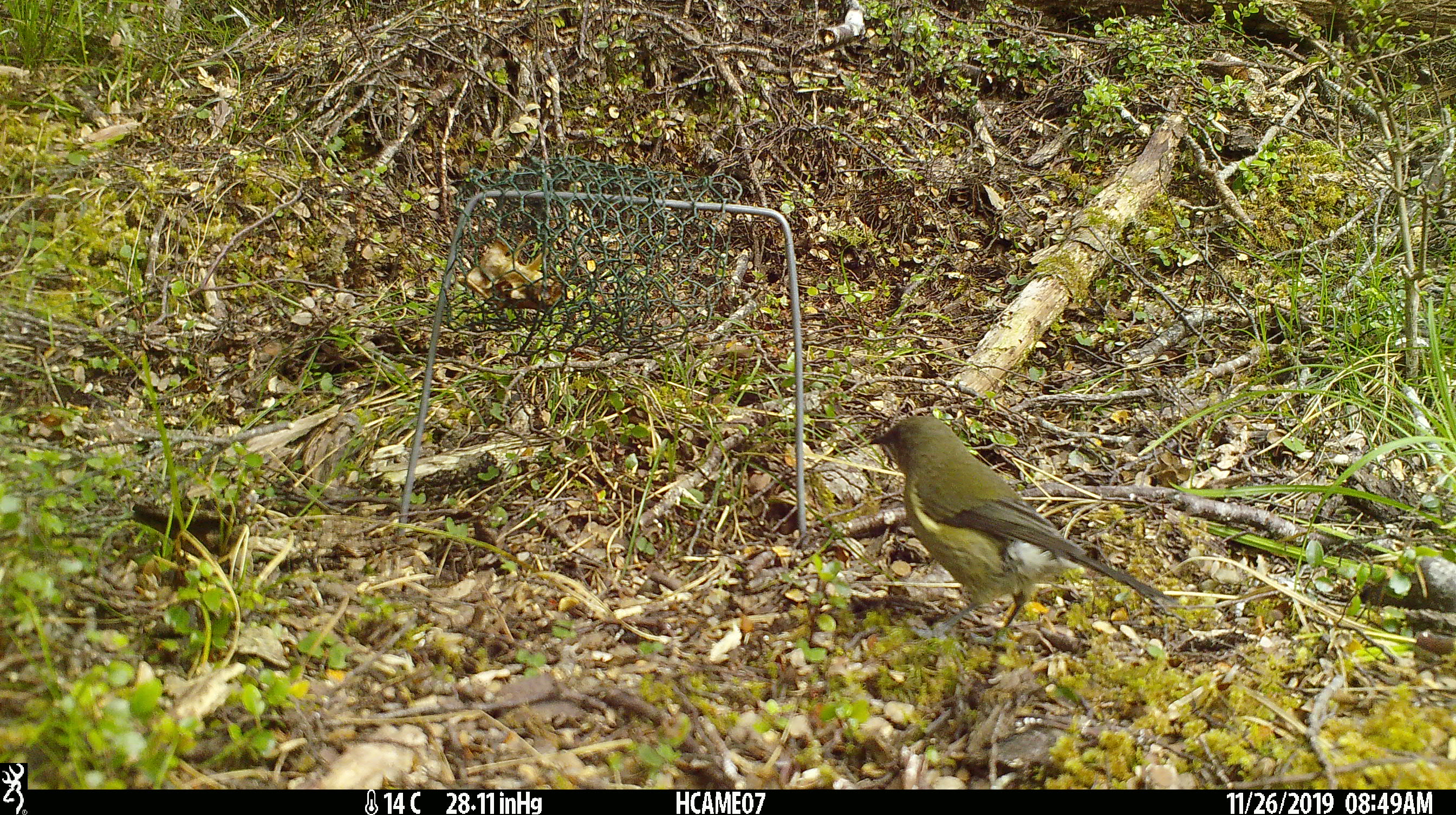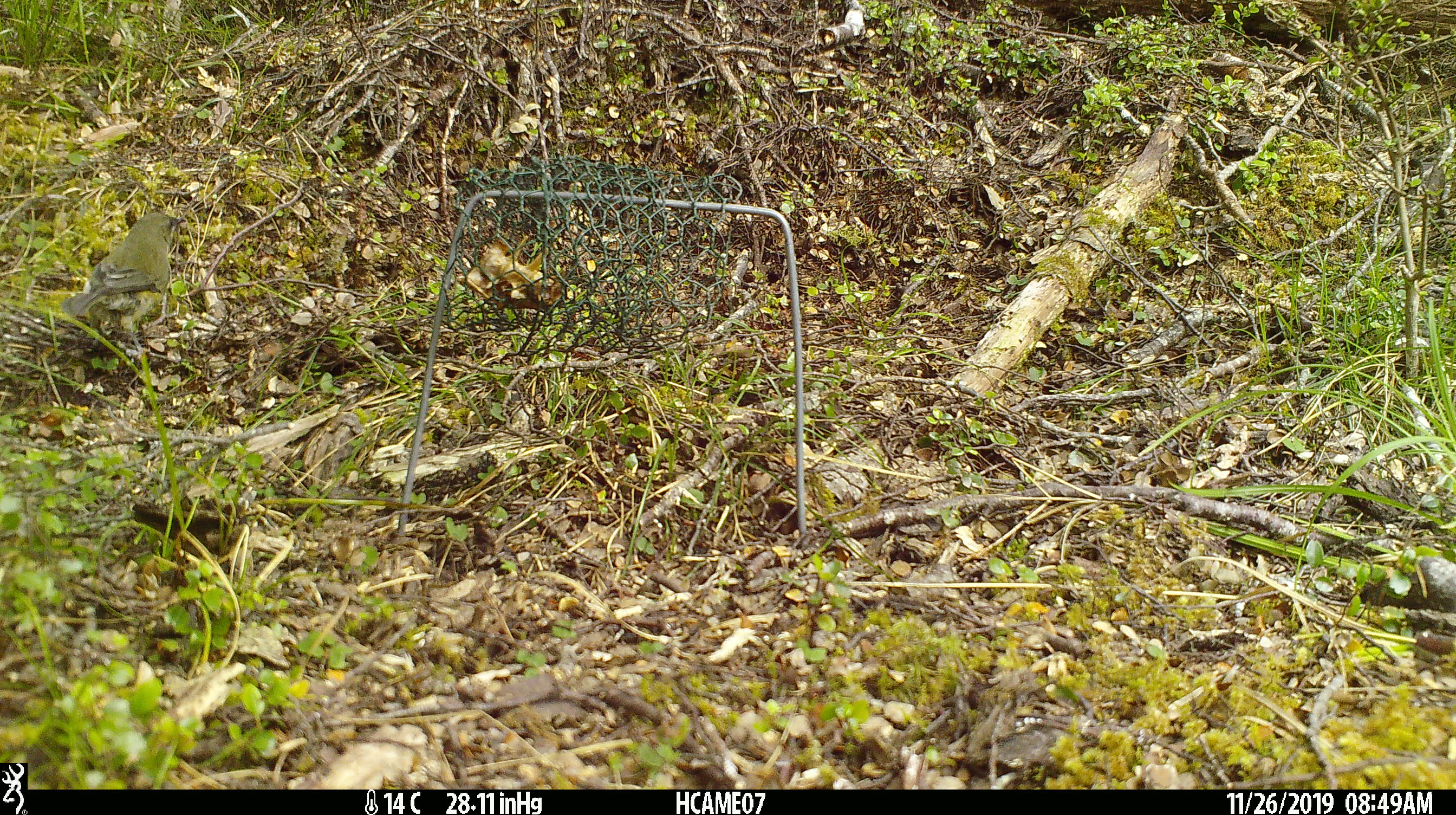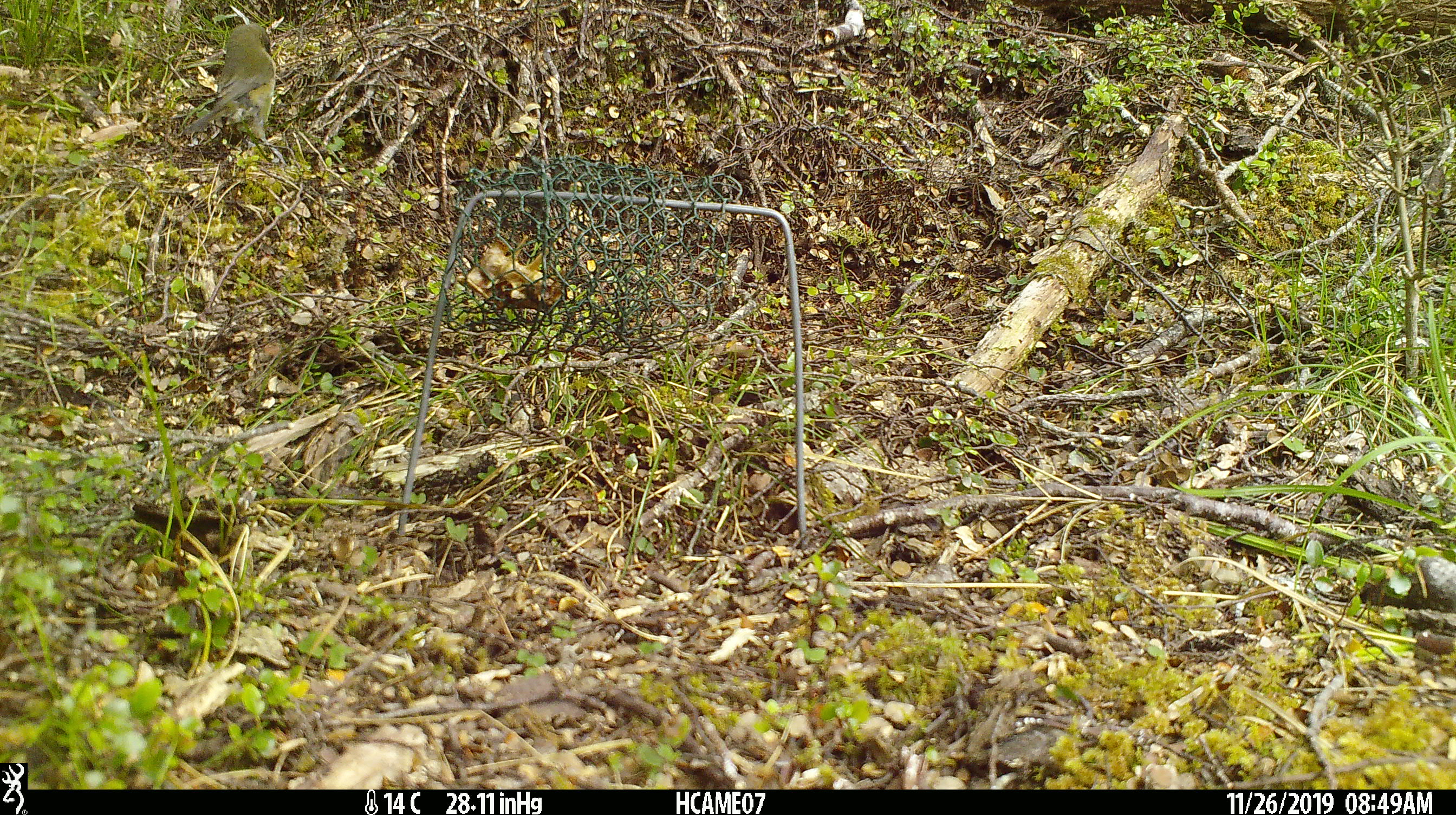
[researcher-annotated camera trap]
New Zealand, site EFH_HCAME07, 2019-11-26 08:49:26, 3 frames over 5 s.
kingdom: Animalia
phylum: Chordata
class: Aves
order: Passeriformes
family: Meliphagidae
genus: Anthornis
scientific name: Anthornis melanura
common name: new zealand bellbird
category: bellbird